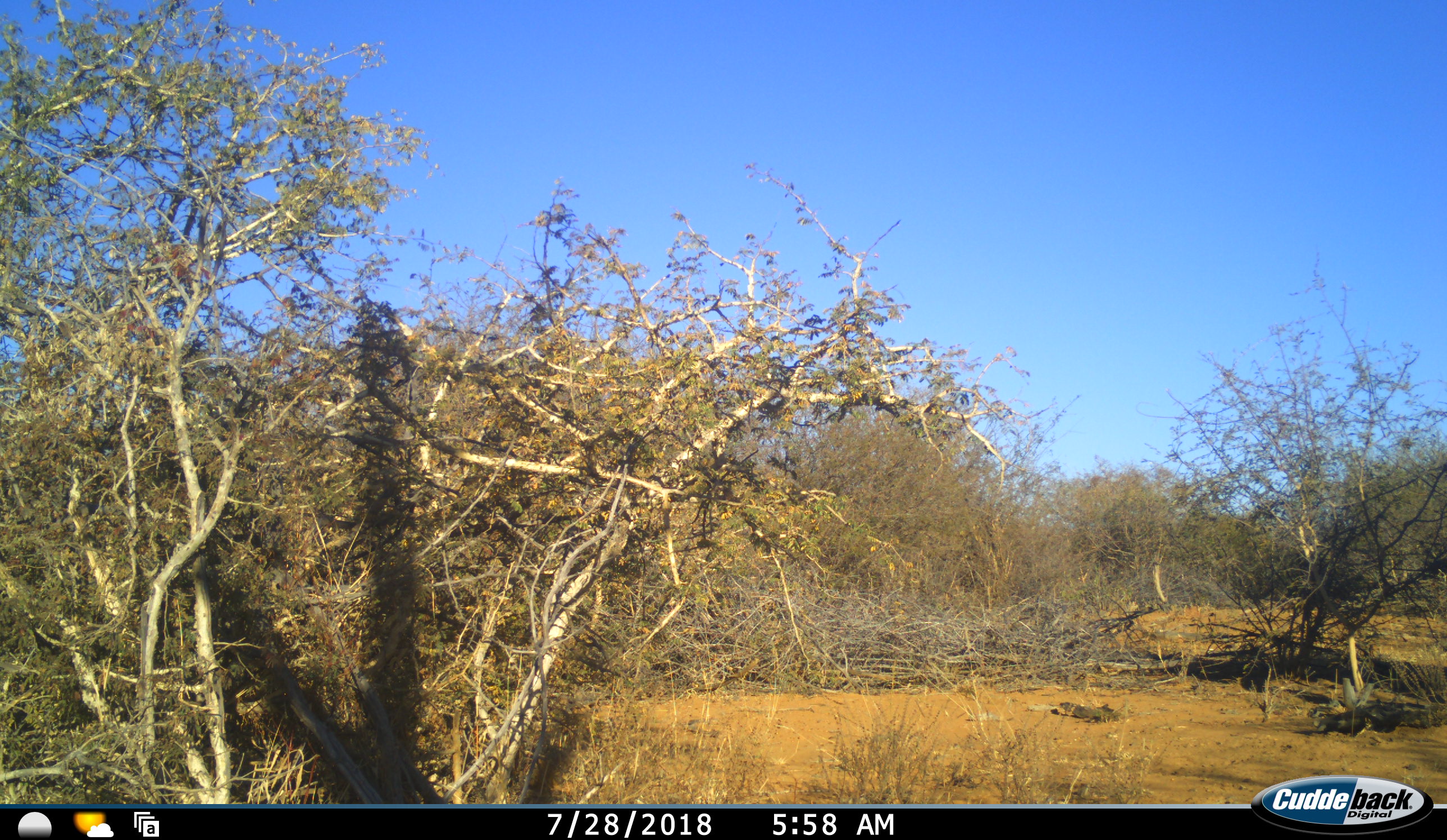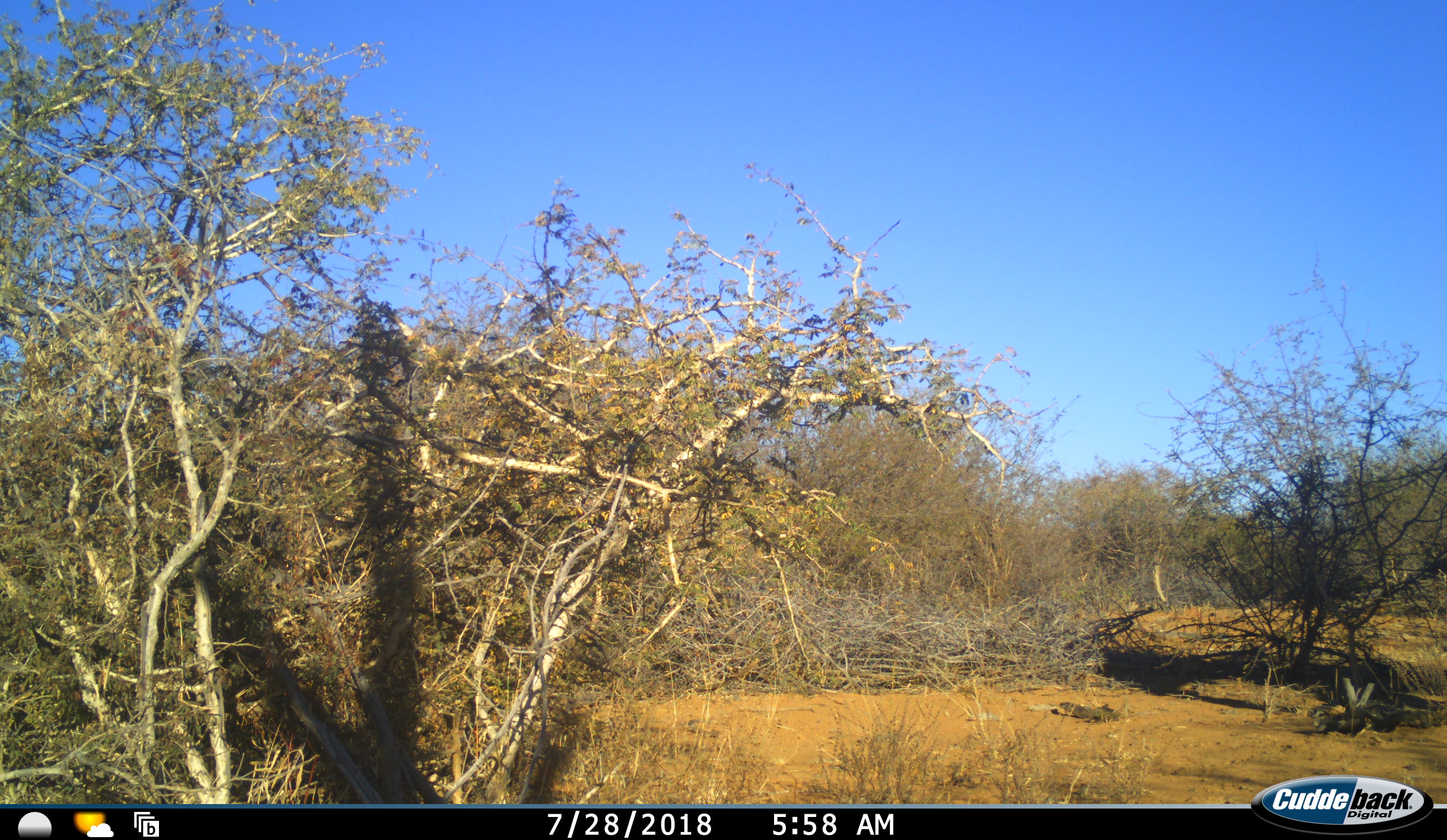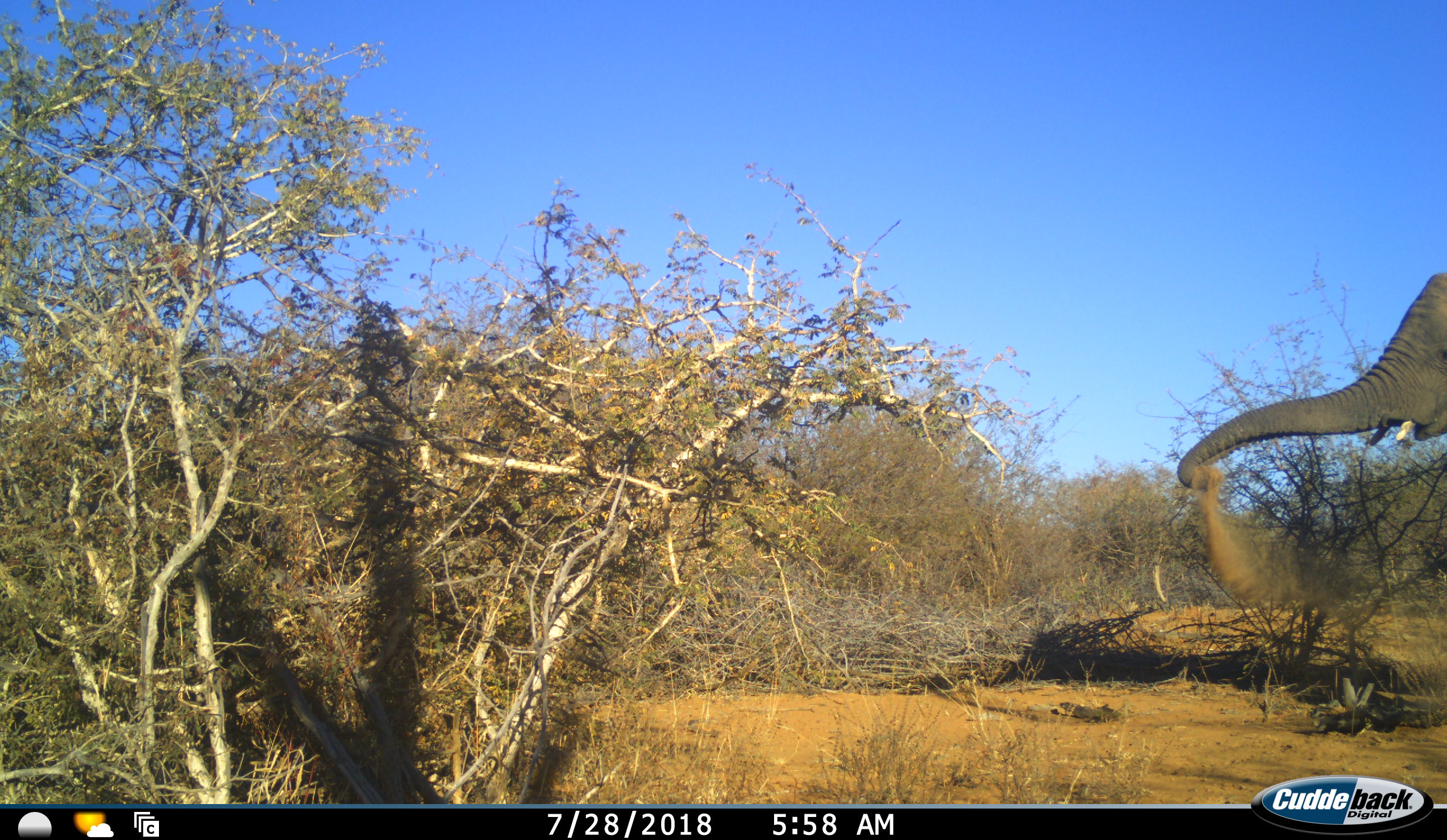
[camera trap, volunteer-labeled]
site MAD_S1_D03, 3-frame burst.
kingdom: Animalia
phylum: Chordata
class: Mammalia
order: Proboscidea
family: Elephantidae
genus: Loxodonta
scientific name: Loxodonta africana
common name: african bush elephant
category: elephant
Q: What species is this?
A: Elephant (african bush elephant) (Loxodonta africana).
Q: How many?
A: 1.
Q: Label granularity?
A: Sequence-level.